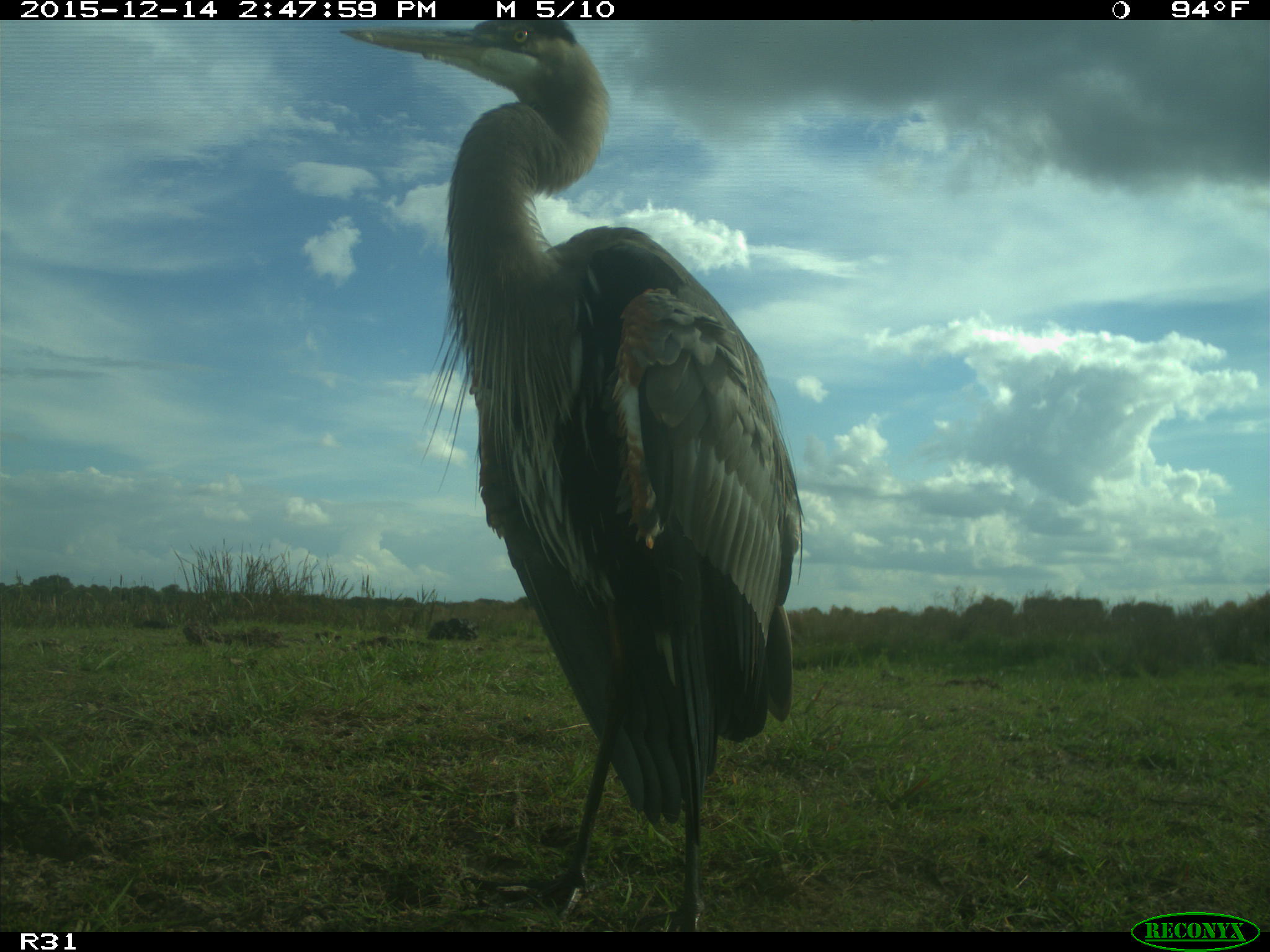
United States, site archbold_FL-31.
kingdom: Animalia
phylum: Chordata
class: Aves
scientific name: Aves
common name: birds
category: unidentified bird